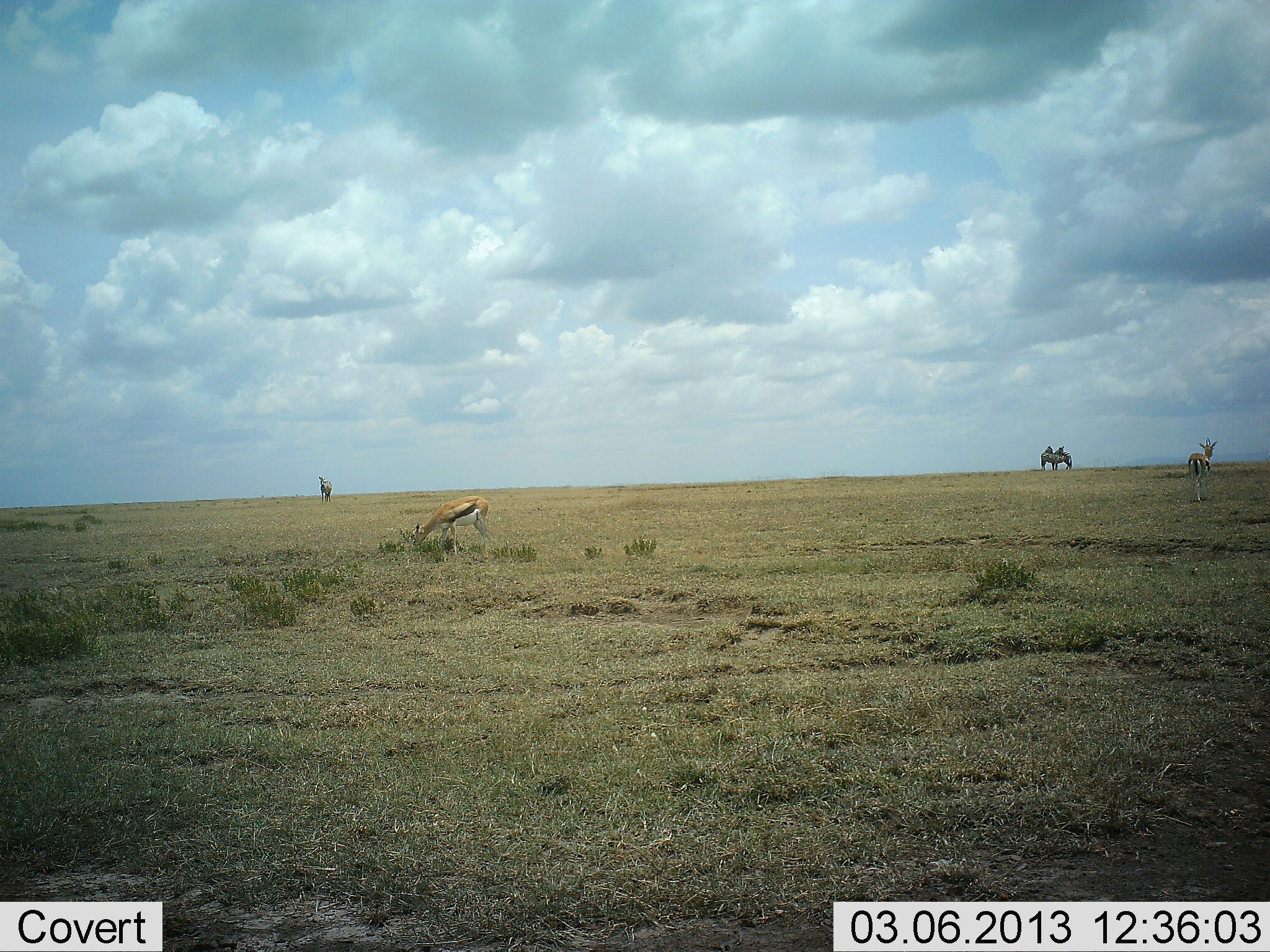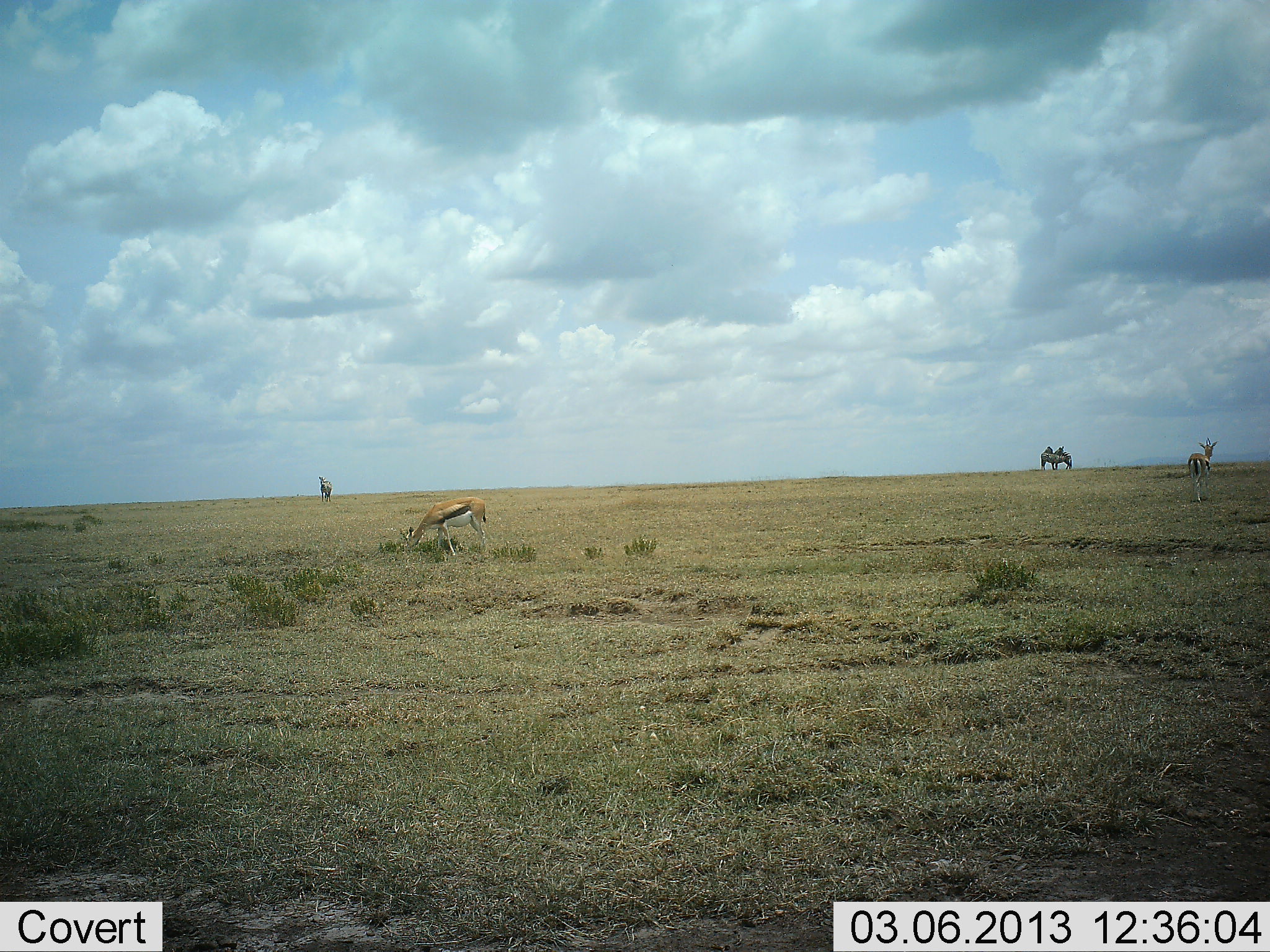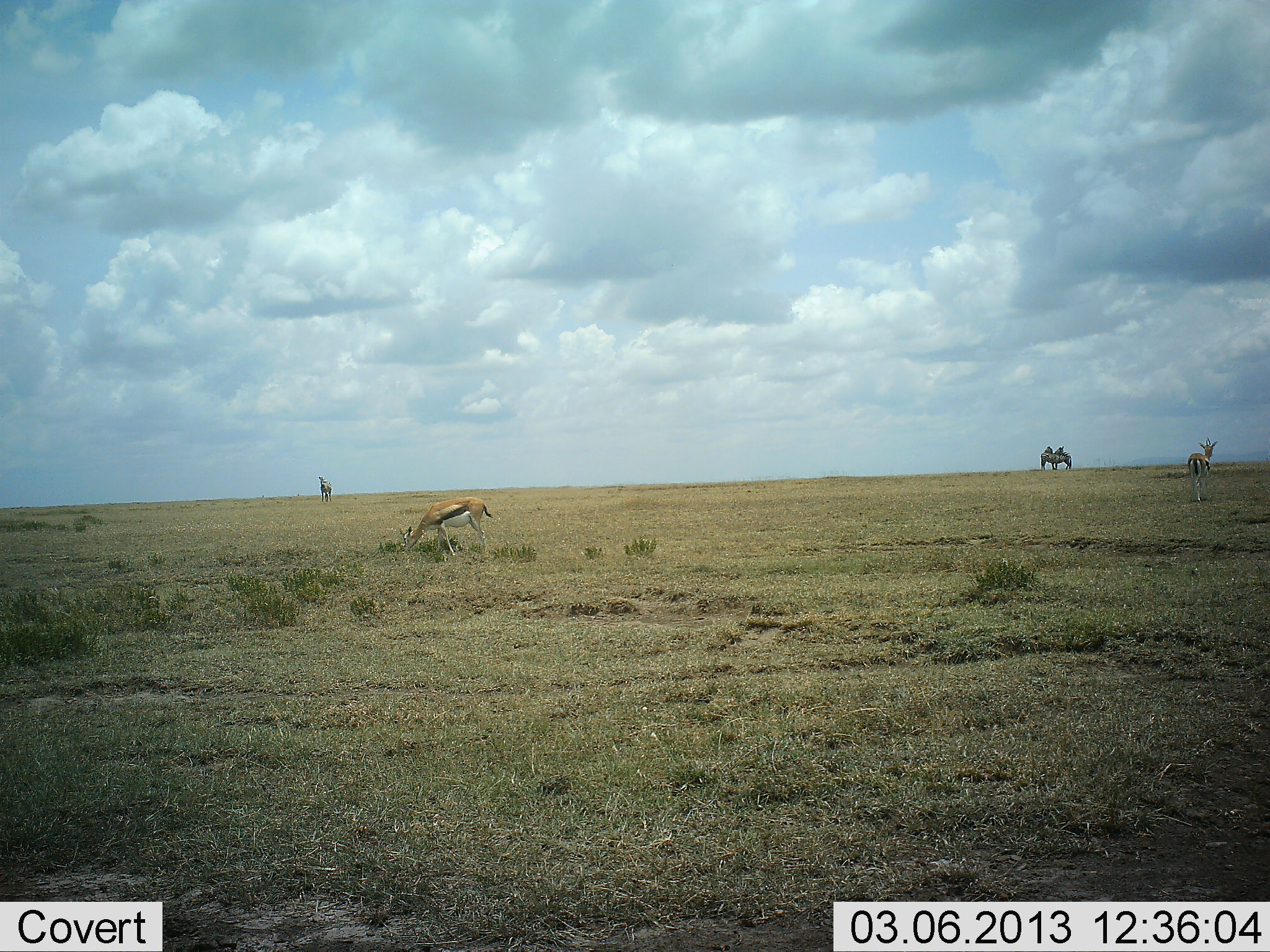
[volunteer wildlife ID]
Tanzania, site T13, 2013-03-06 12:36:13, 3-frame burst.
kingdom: Animalia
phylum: Chordata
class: Mammalia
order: Artiodactyla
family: Bovidae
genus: Eudorcas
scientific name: Eudorcas thomsonii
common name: thomson's gazelle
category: gazellethomsons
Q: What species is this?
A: Gazellethomsons (thomson's gazelle) (Eudorcas thomsonii).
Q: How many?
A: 2.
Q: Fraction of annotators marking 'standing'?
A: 67%.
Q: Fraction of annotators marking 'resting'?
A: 0%.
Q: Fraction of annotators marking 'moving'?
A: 7%.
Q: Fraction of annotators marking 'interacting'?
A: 0%.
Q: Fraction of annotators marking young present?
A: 0%.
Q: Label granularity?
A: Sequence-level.